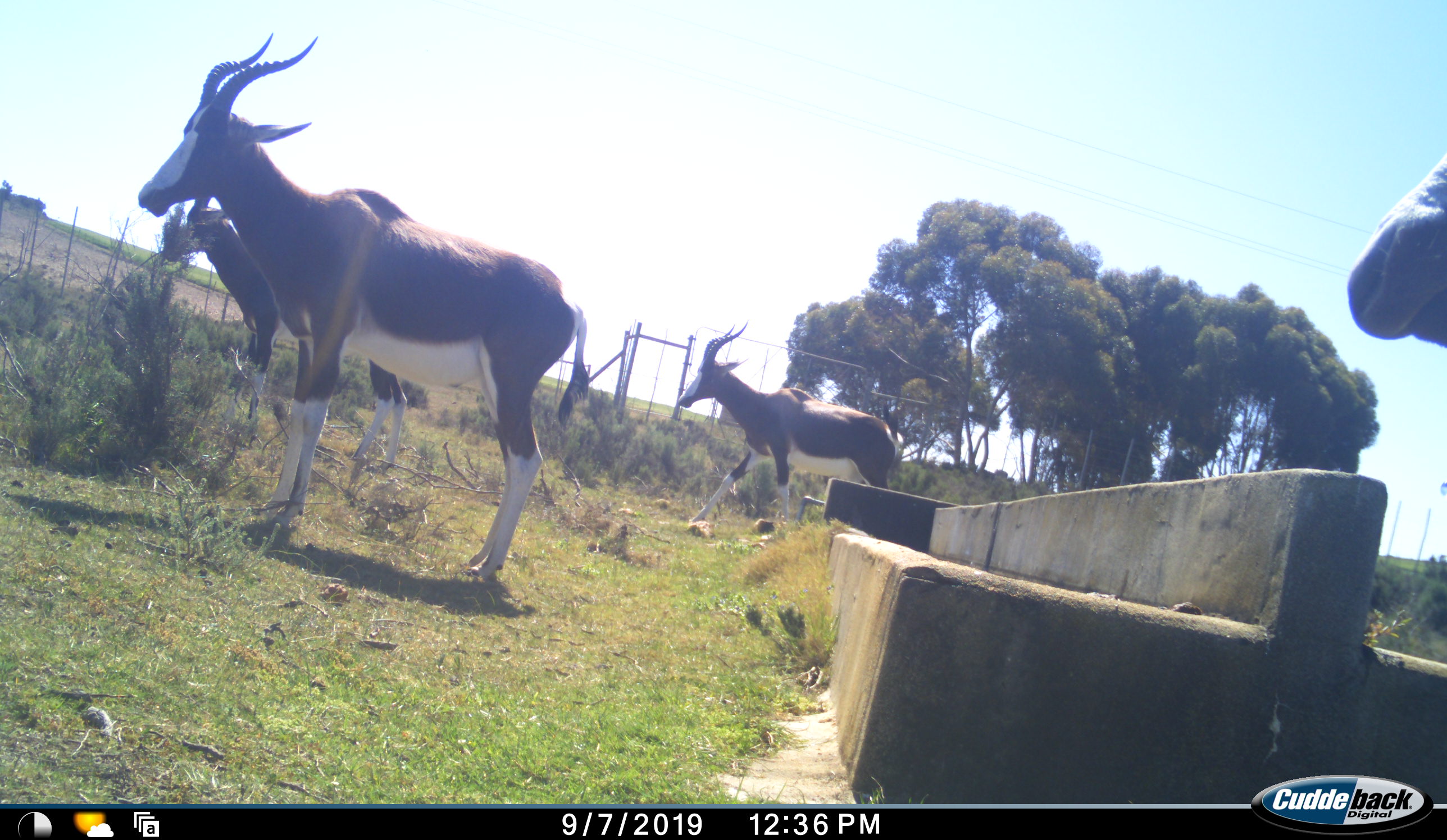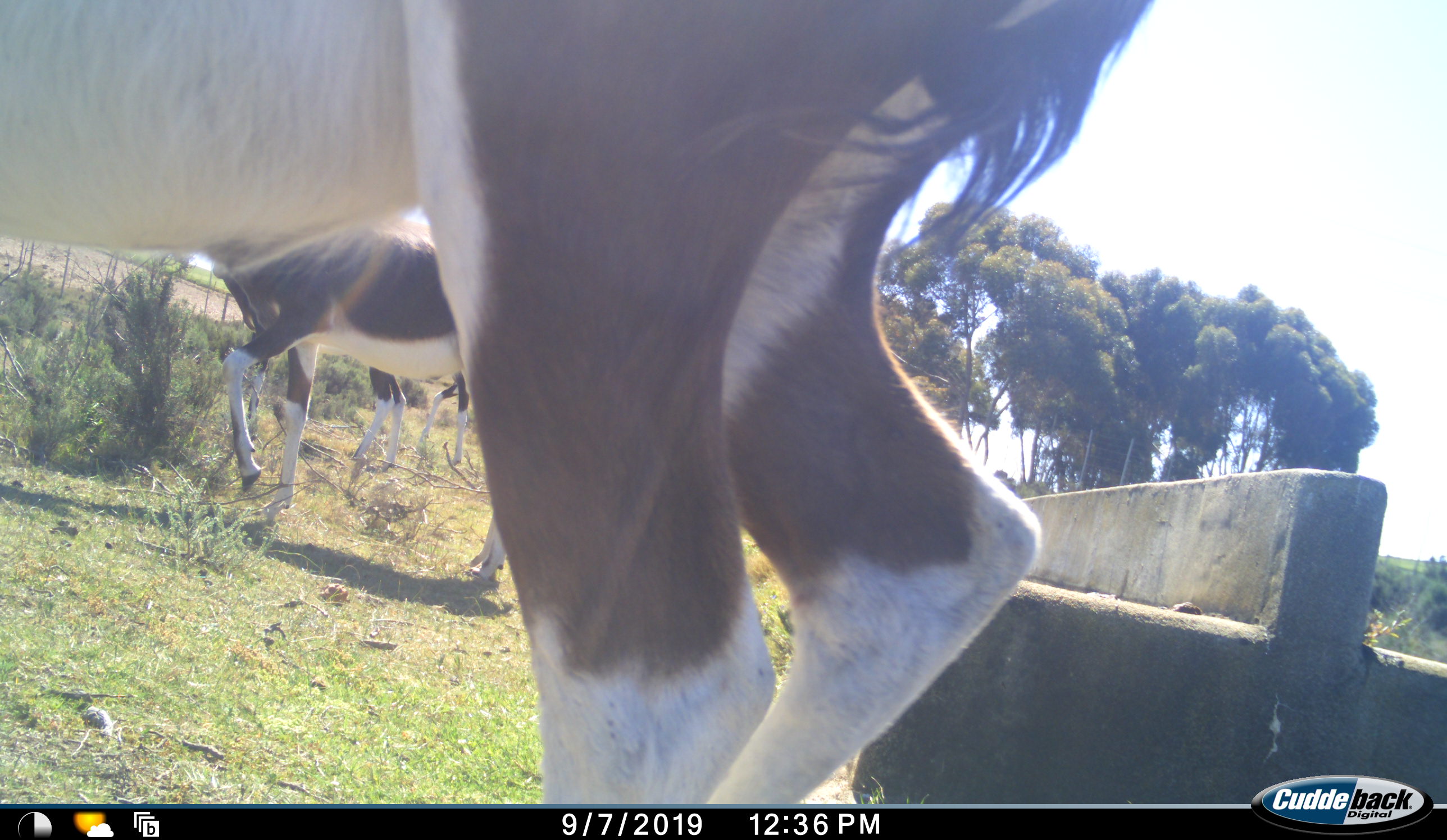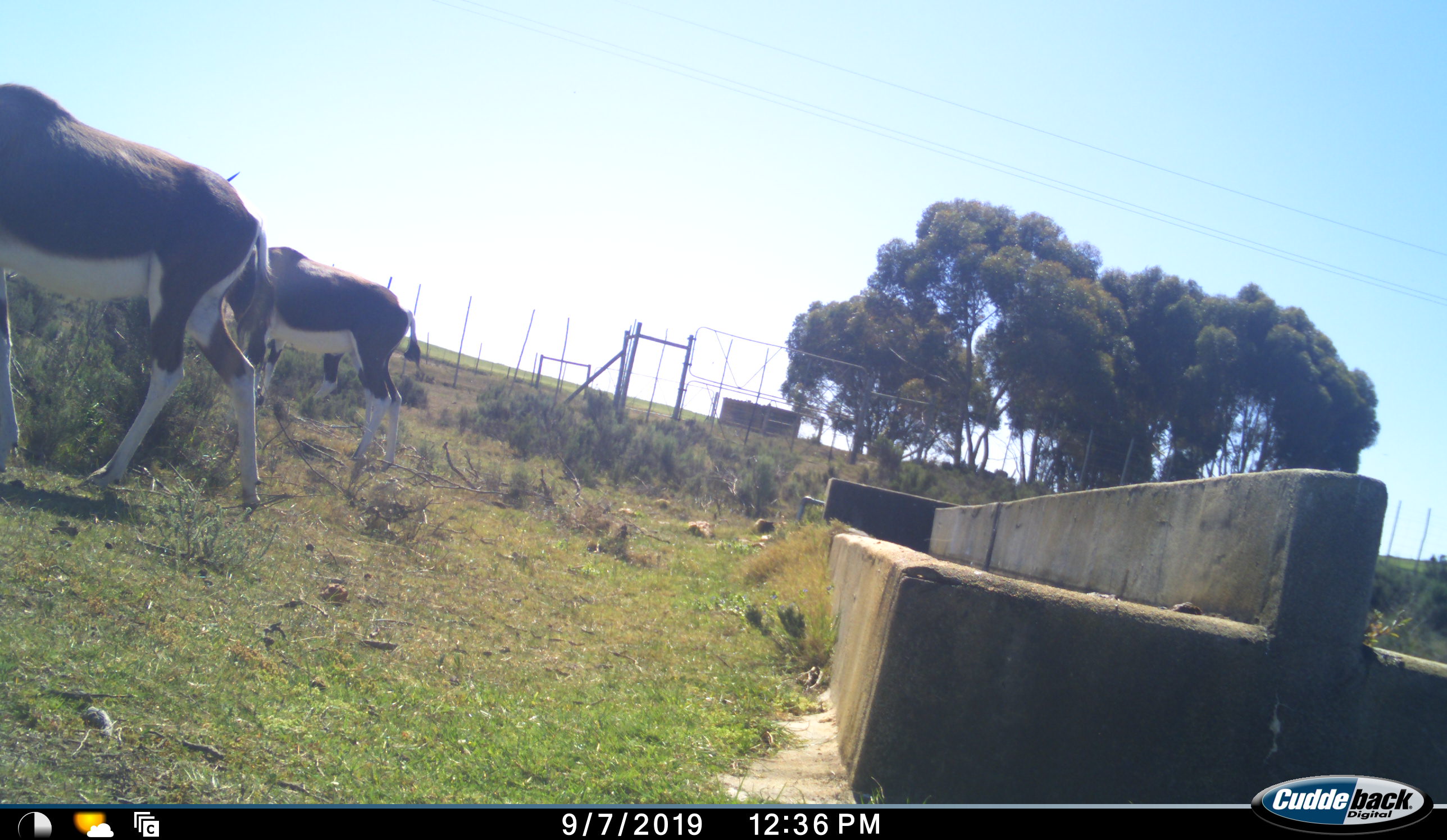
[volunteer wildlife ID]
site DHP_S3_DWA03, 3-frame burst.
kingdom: Animalia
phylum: Chordata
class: Mammalia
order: Artiodactyla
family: Bovidae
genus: Damaliscus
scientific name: Damaliscus pygargus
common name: bontebok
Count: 4.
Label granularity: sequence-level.